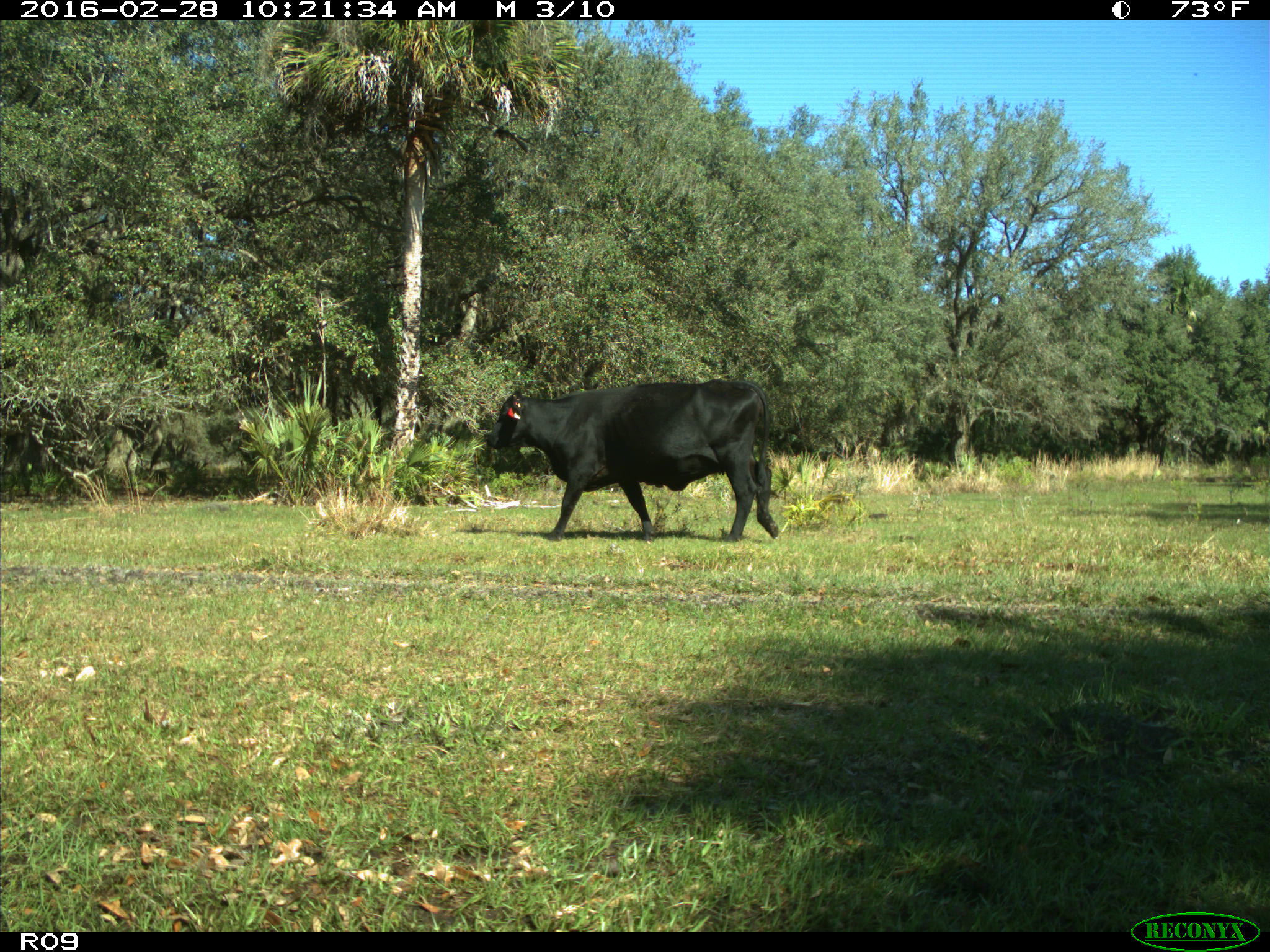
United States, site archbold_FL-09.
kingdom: Animalia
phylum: Chordata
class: Mammalia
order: Artiodactyla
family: Bovidae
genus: Bos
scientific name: Bos taurus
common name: domestic cow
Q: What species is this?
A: Bos taurus (domestic cow).